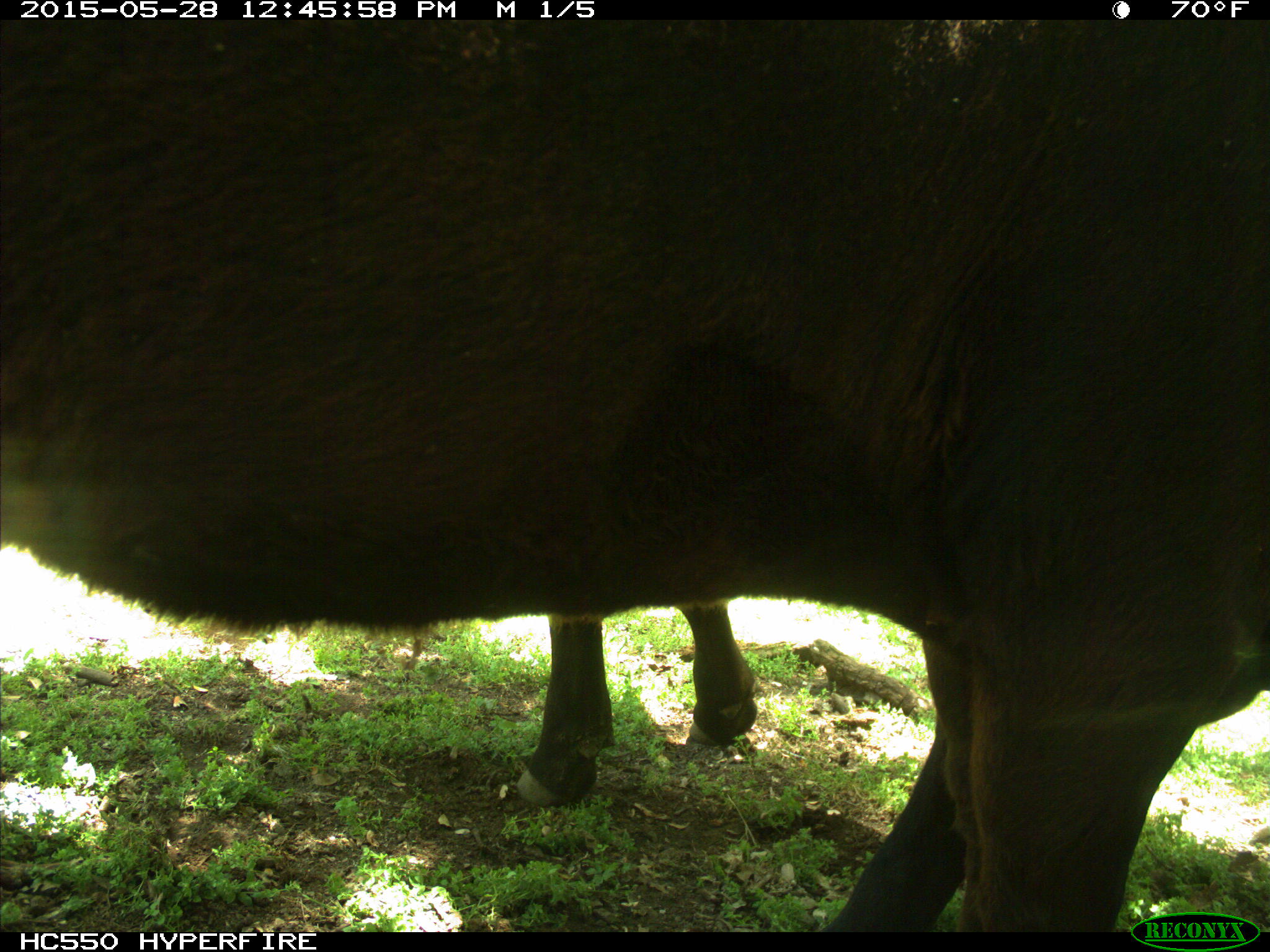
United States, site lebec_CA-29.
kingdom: Animalia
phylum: Chordata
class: Mammalia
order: Artiodactyla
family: Bovidae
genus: Bos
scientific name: Bos taurus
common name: domestic cow